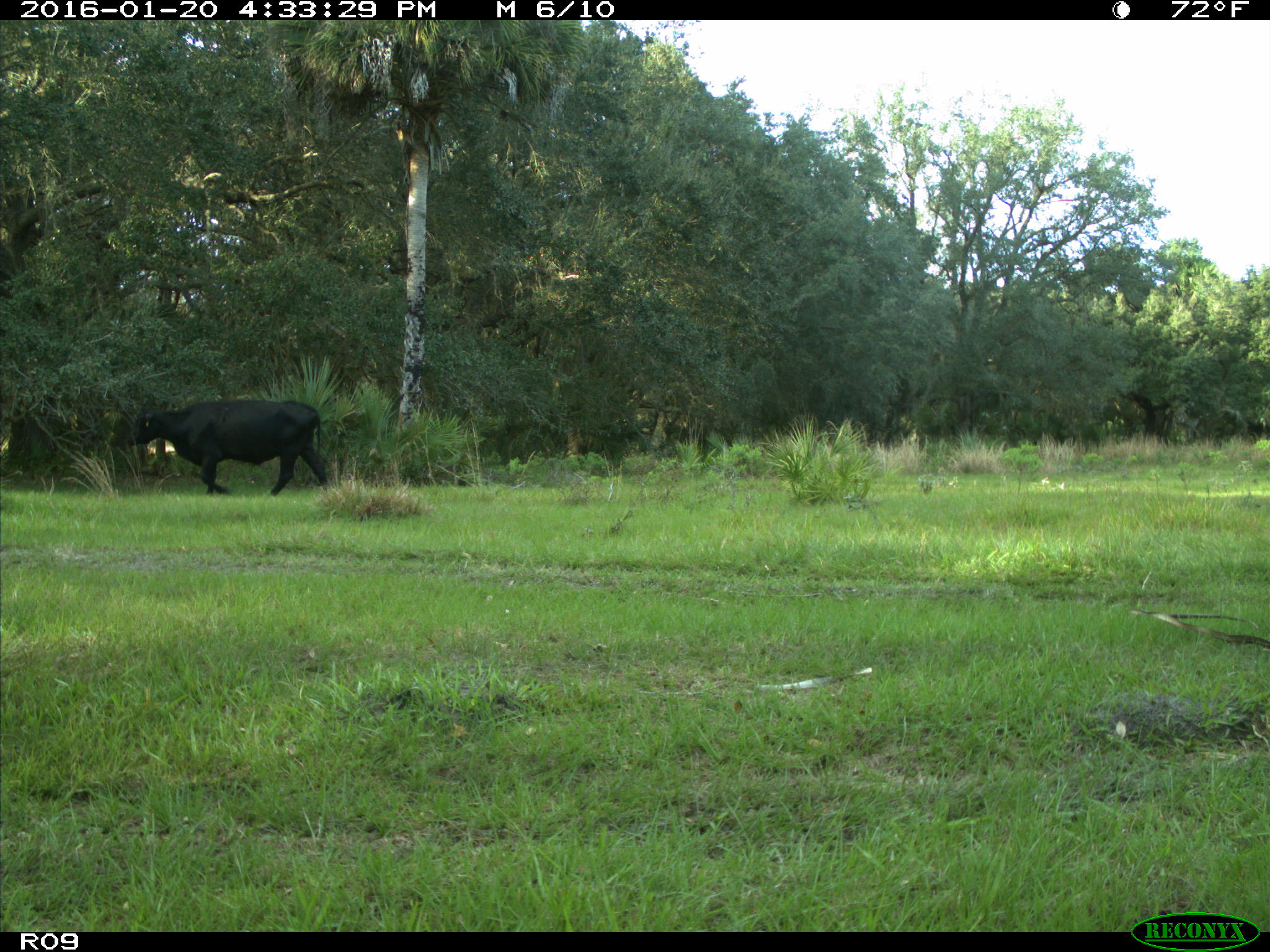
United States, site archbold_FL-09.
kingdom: Animalia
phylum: Chordata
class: Mammalia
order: Artiodactyla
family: Bovidae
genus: Bos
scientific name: Bos taurus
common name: domestic cow